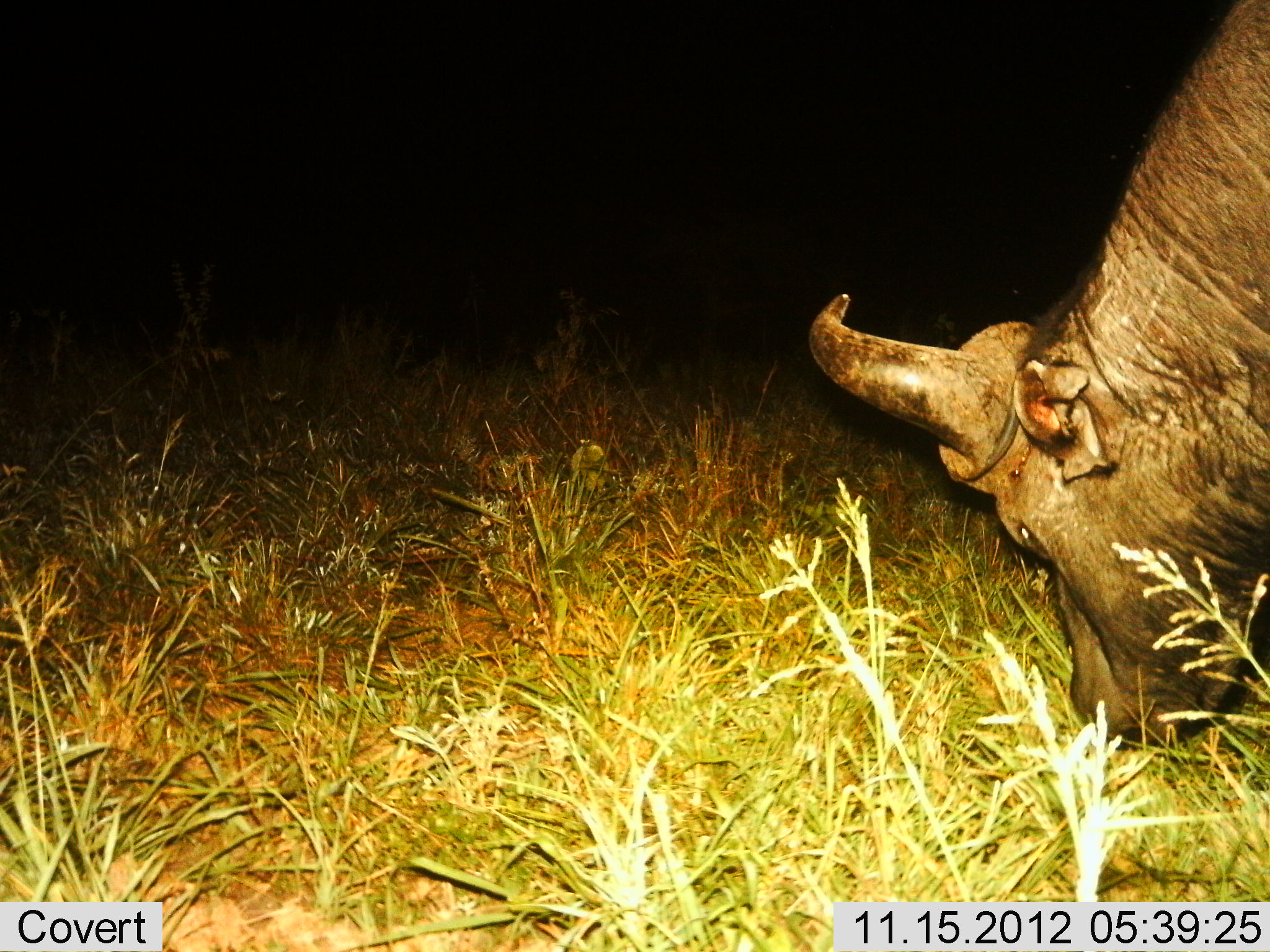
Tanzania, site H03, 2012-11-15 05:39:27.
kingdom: Animalia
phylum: Chordata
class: Mammalia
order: Artiodactyla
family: Bovidae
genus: Syncerus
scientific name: Syncerus caffer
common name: cape buffalo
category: buffalo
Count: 1.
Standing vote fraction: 0%.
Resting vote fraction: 0%.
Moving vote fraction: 0%.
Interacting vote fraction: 0%.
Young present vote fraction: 0%.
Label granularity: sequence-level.